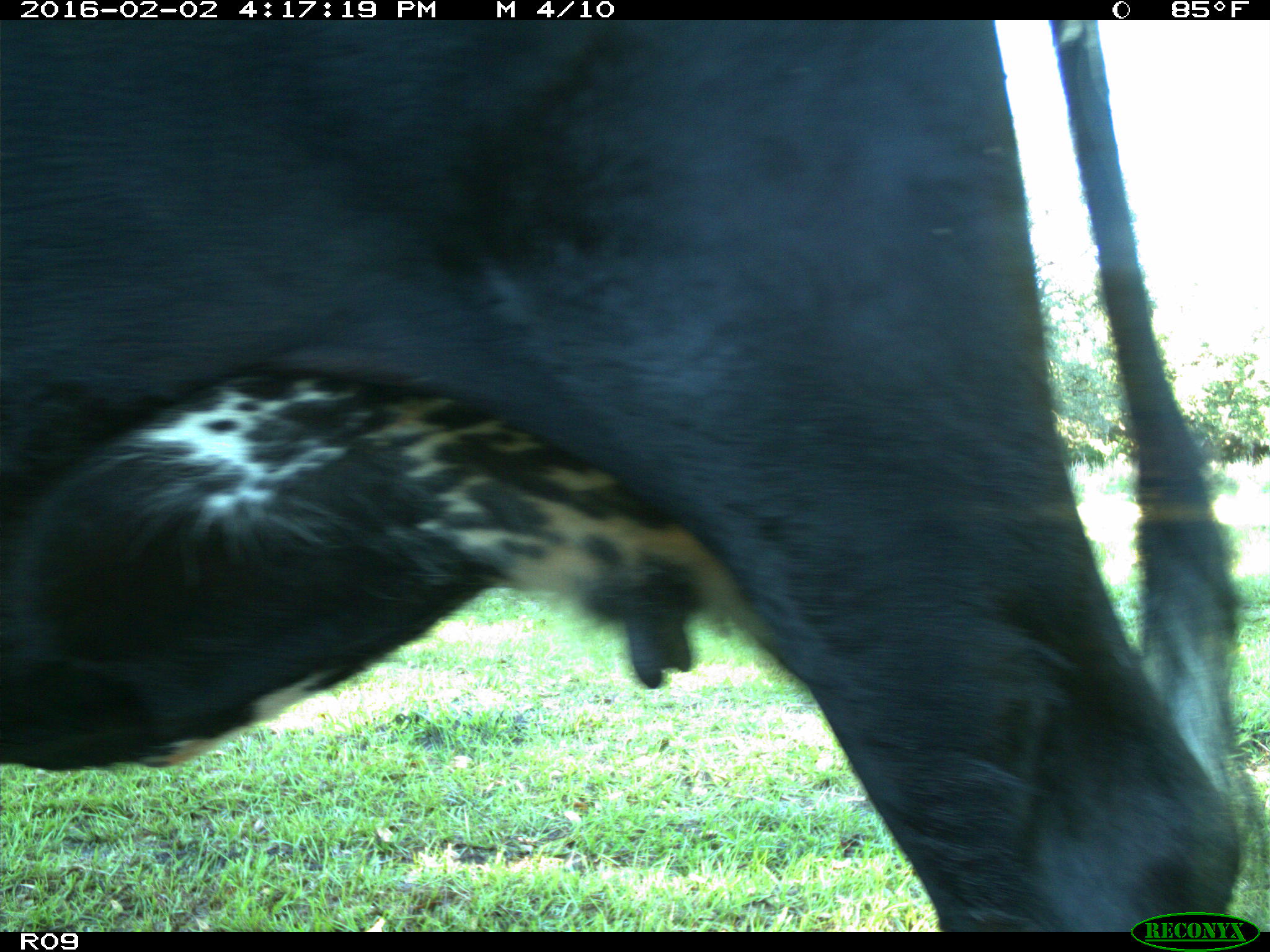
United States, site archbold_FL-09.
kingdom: Animalia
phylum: Chordata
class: Mammalia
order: Artiodactyla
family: Bovidae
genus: Bos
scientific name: Bos taurus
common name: domestic cow